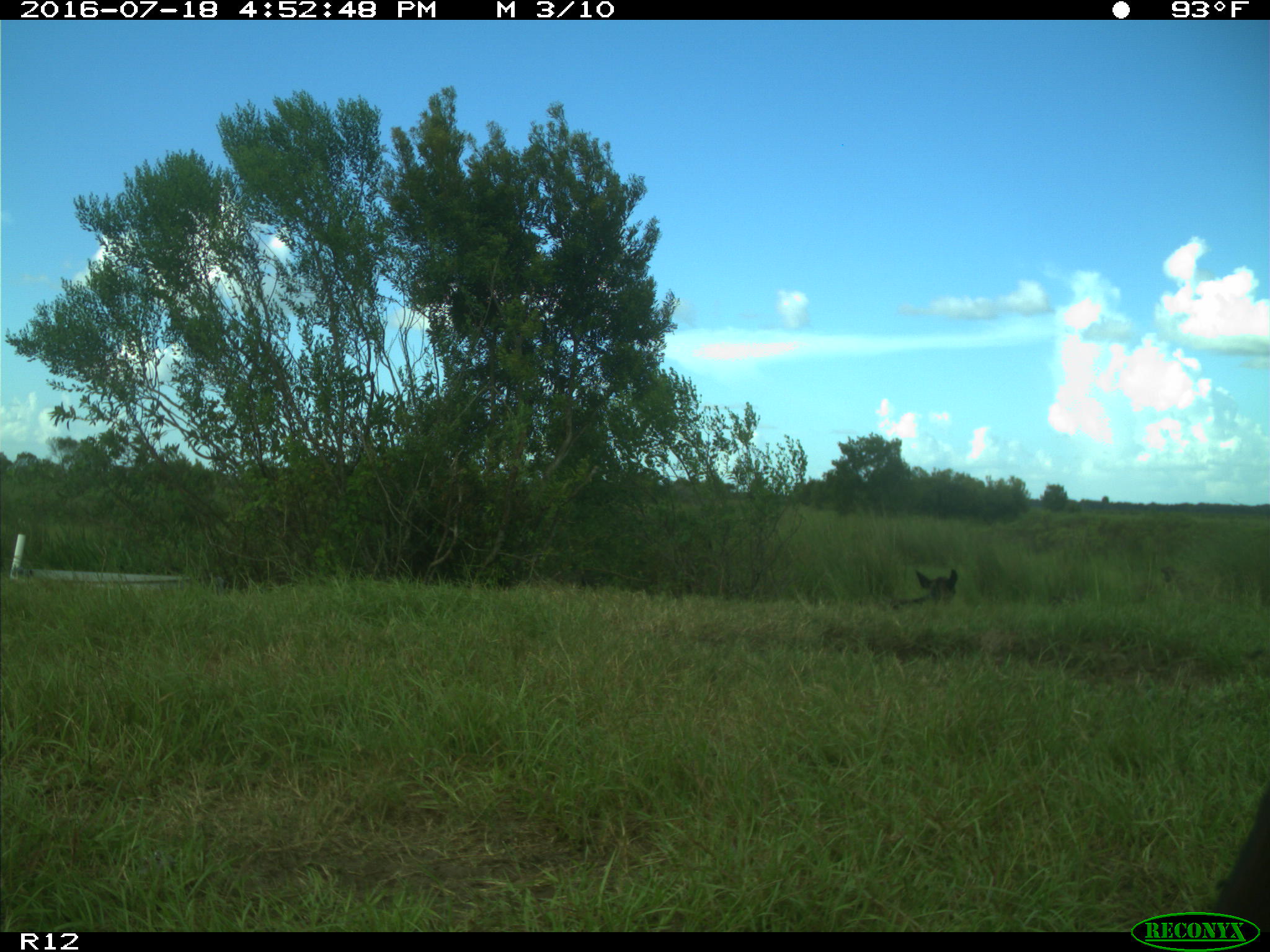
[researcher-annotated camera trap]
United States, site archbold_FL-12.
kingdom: Animalia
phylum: Chordata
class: Mammalia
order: Artiodactyla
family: Bovidae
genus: Bos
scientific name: Bos taurus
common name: domestic cow